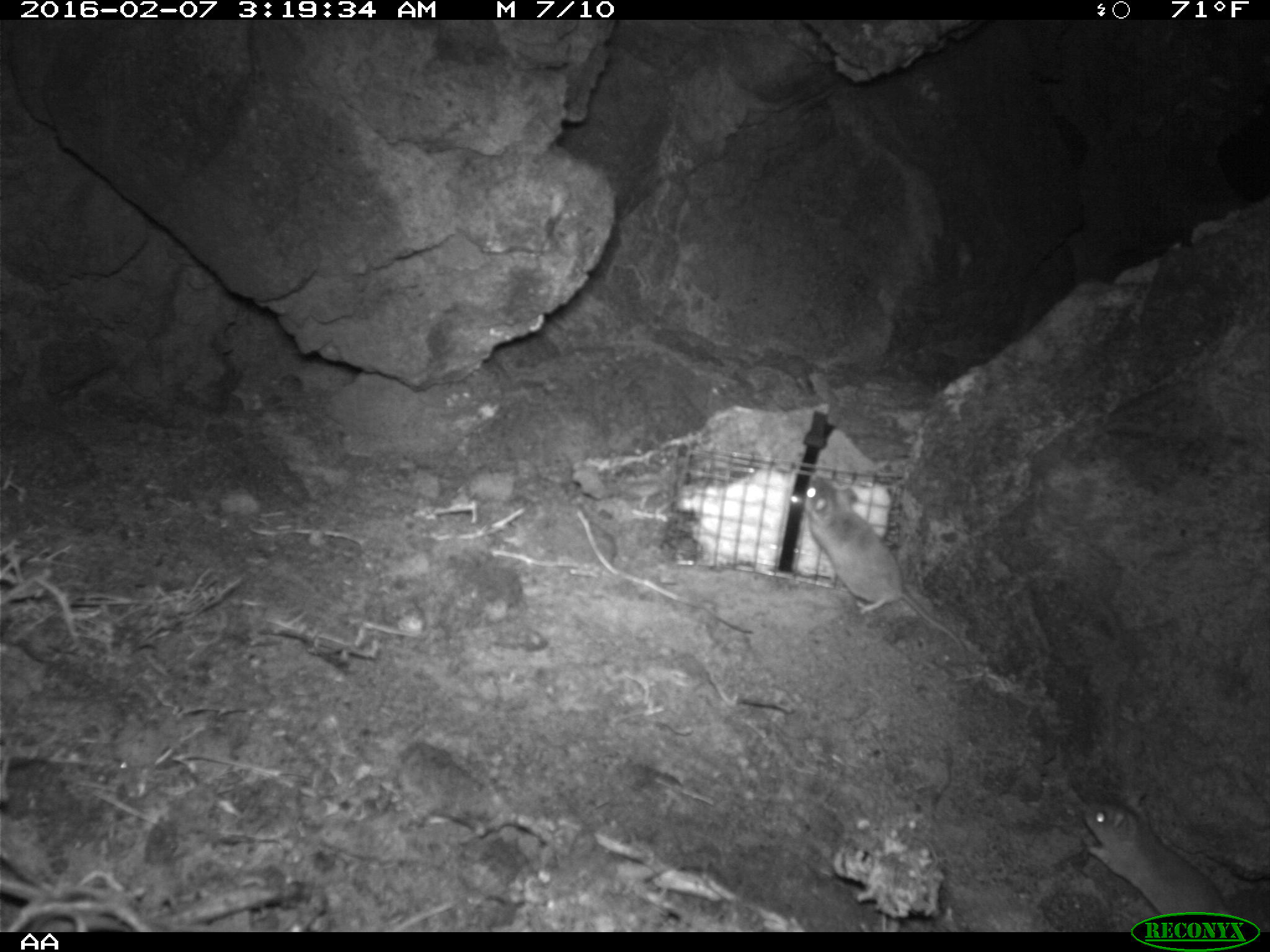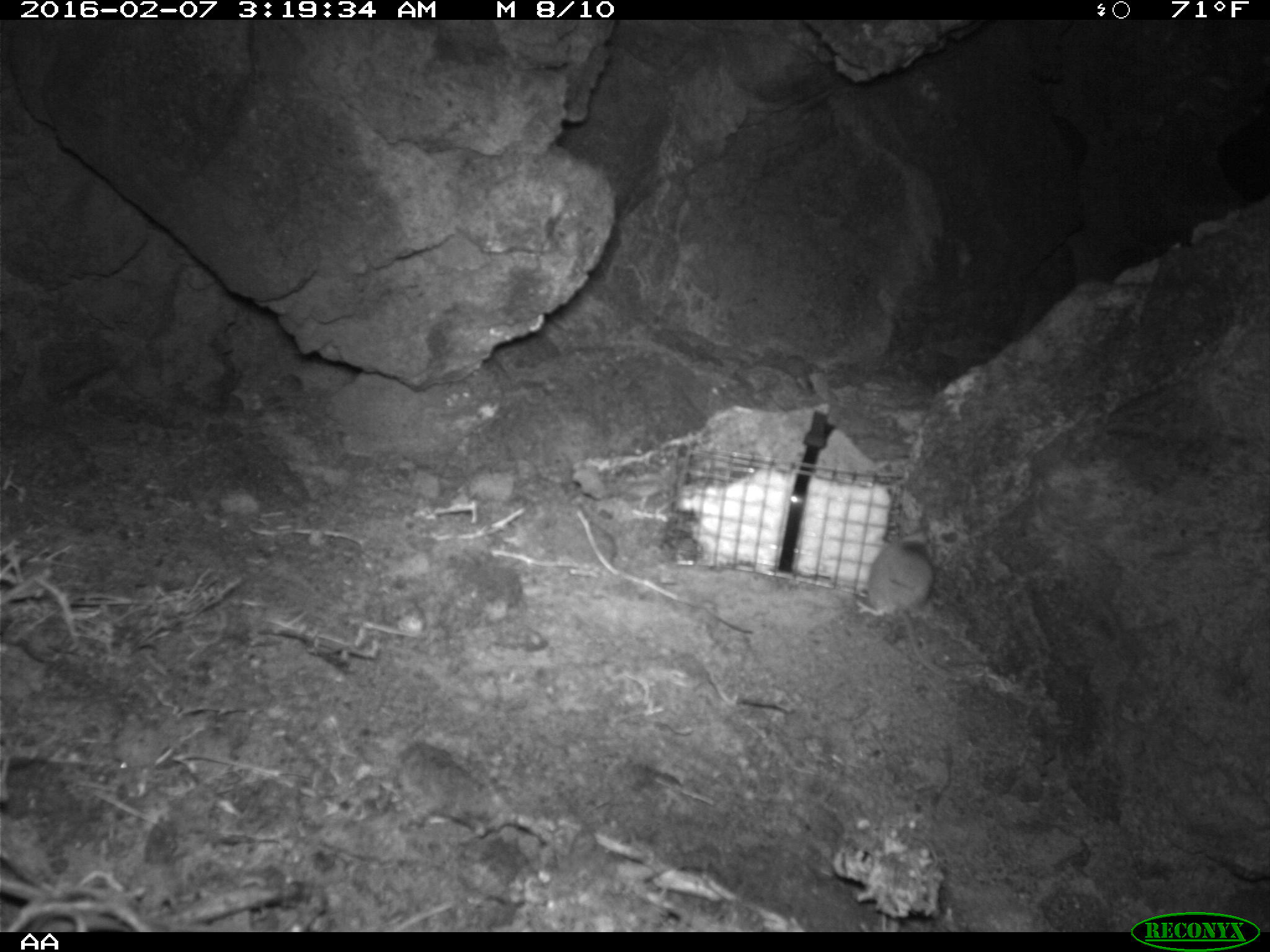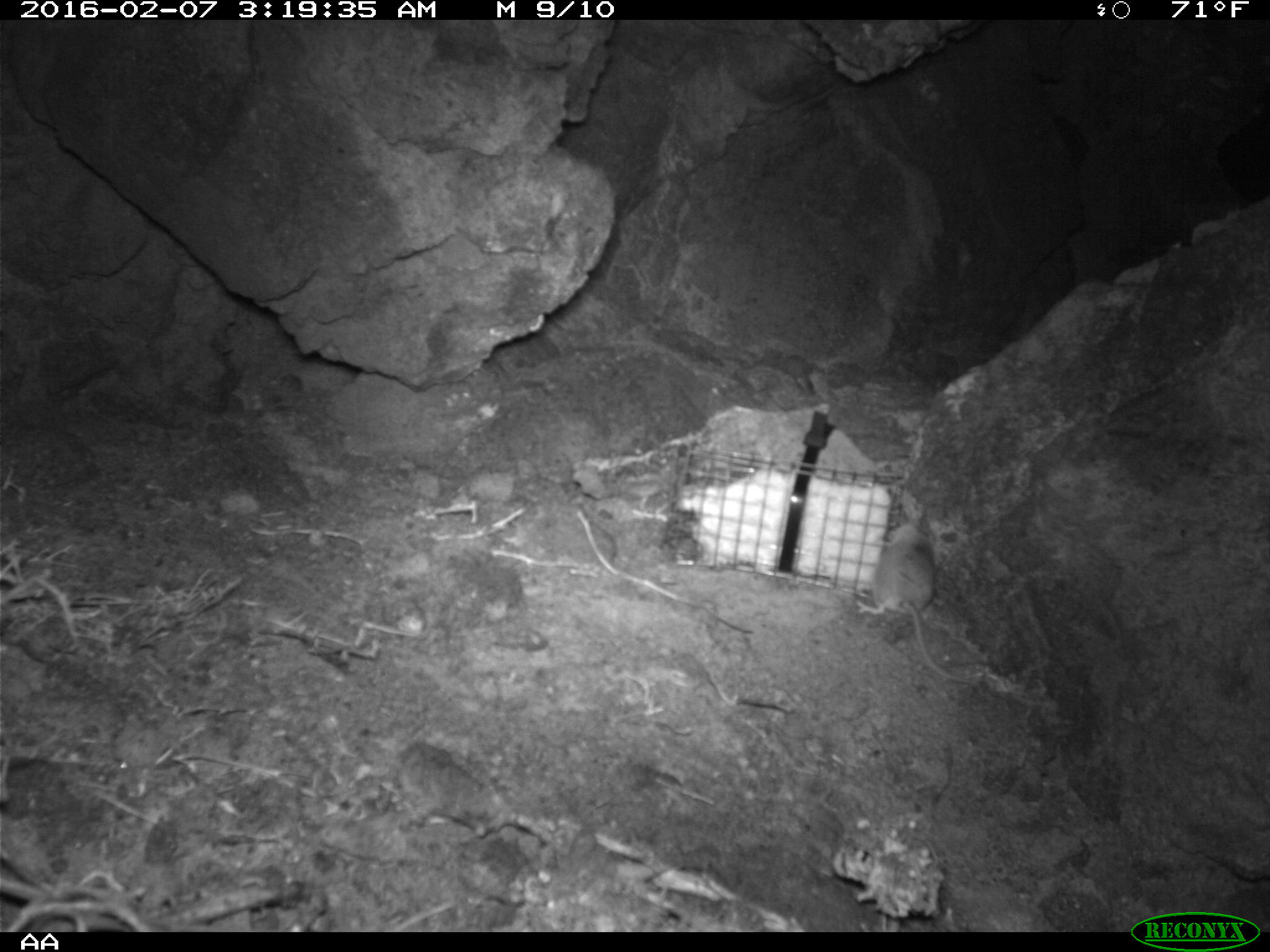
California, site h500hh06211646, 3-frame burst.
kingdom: Animalia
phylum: Chordata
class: Mammalia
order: Rodentia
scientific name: Rodentia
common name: rodent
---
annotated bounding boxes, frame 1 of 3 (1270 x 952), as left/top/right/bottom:
rodent: 786/470/969/664; 1077/800/1269/928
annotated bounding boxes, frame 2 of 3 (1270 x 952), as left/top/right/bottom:
rodent: 855/536/965/680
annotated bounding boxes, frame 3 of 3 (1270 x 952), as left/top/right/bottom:
rodent: 855/520/975/684